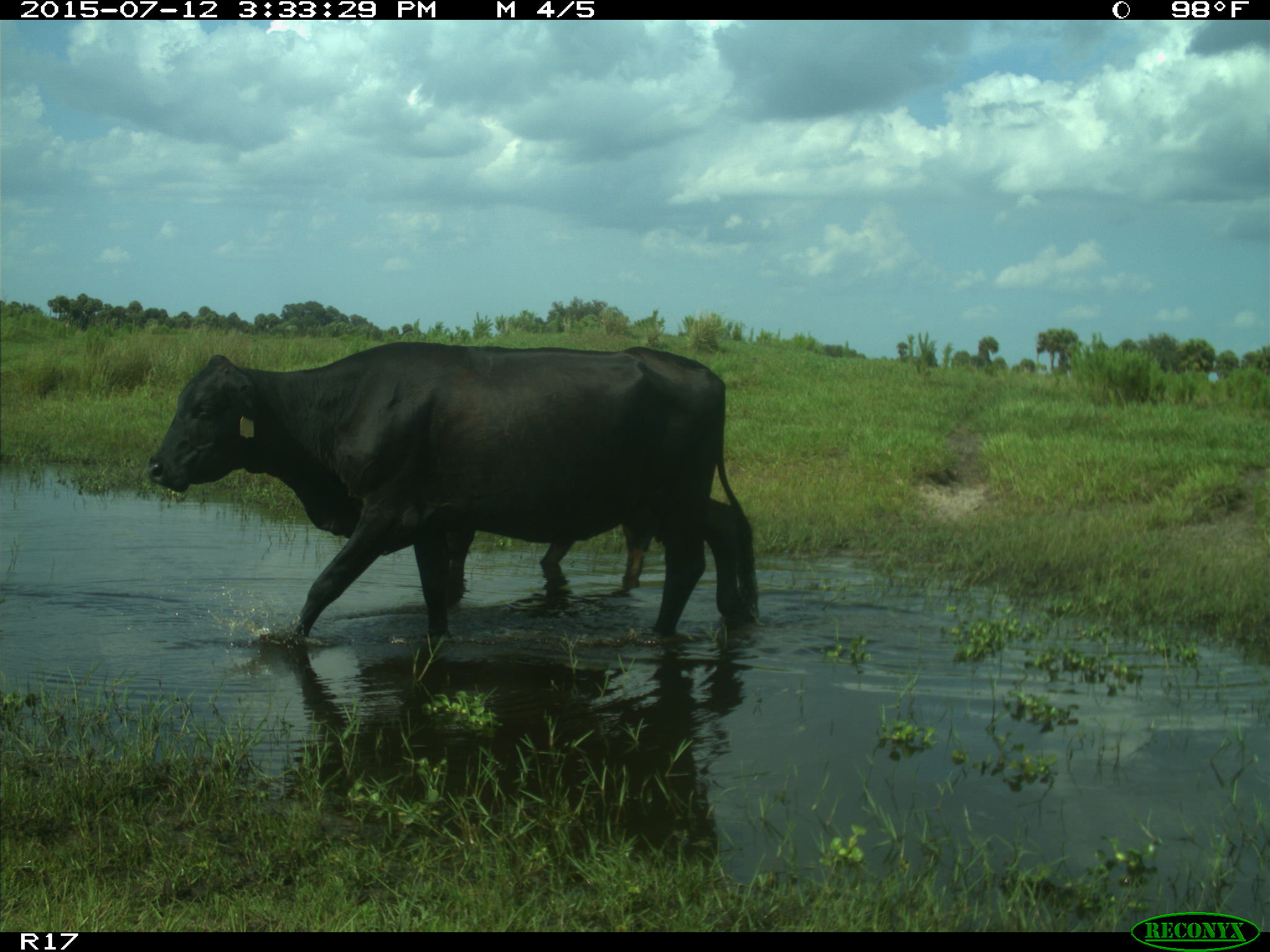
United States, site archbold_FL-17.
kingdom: Animalia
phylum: Chordata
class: Mammalia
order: Artiodactyla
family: Bovidae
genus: Bos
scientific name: Bos taurus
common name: domestic cow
Bos taurus (domestic cow).